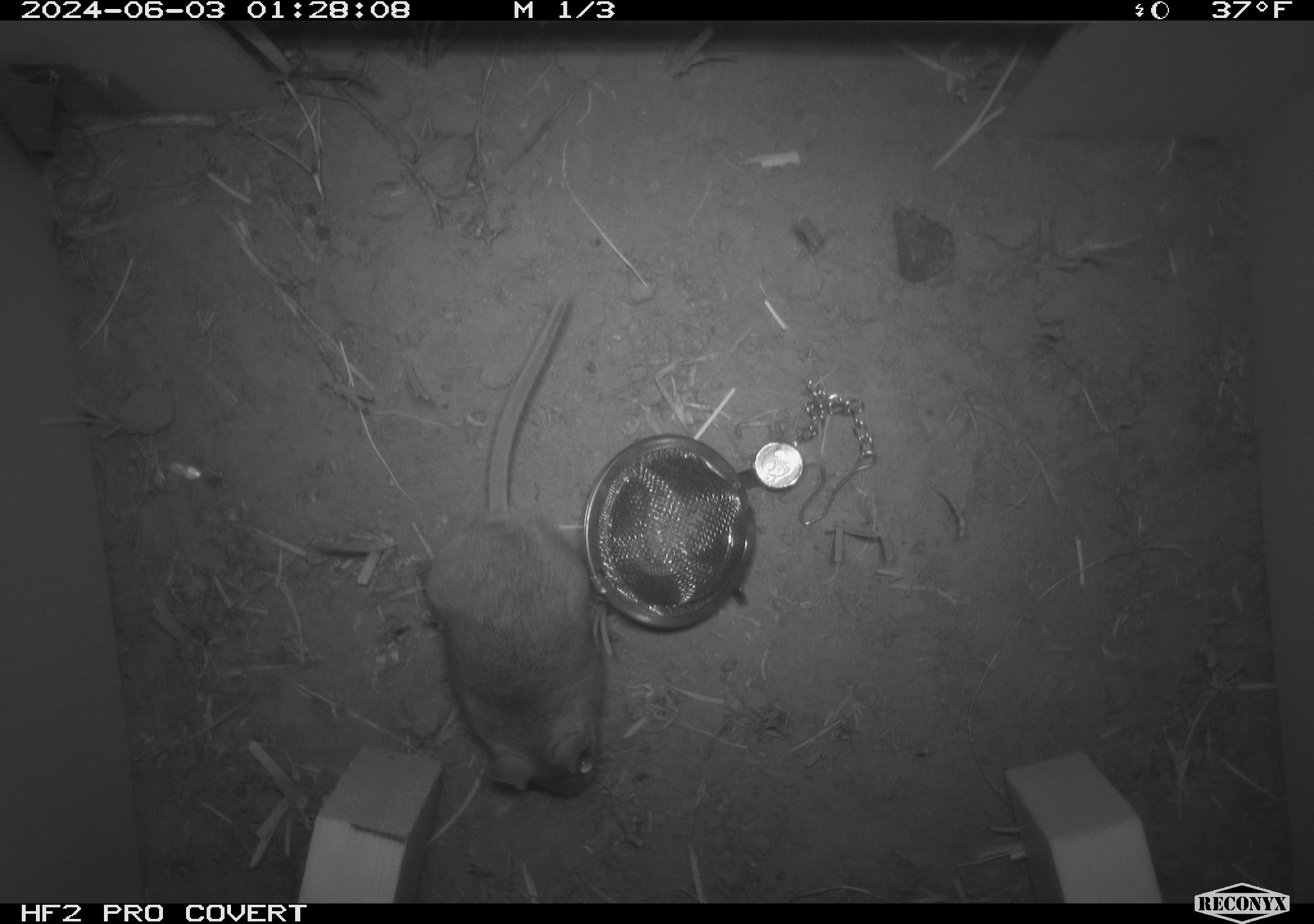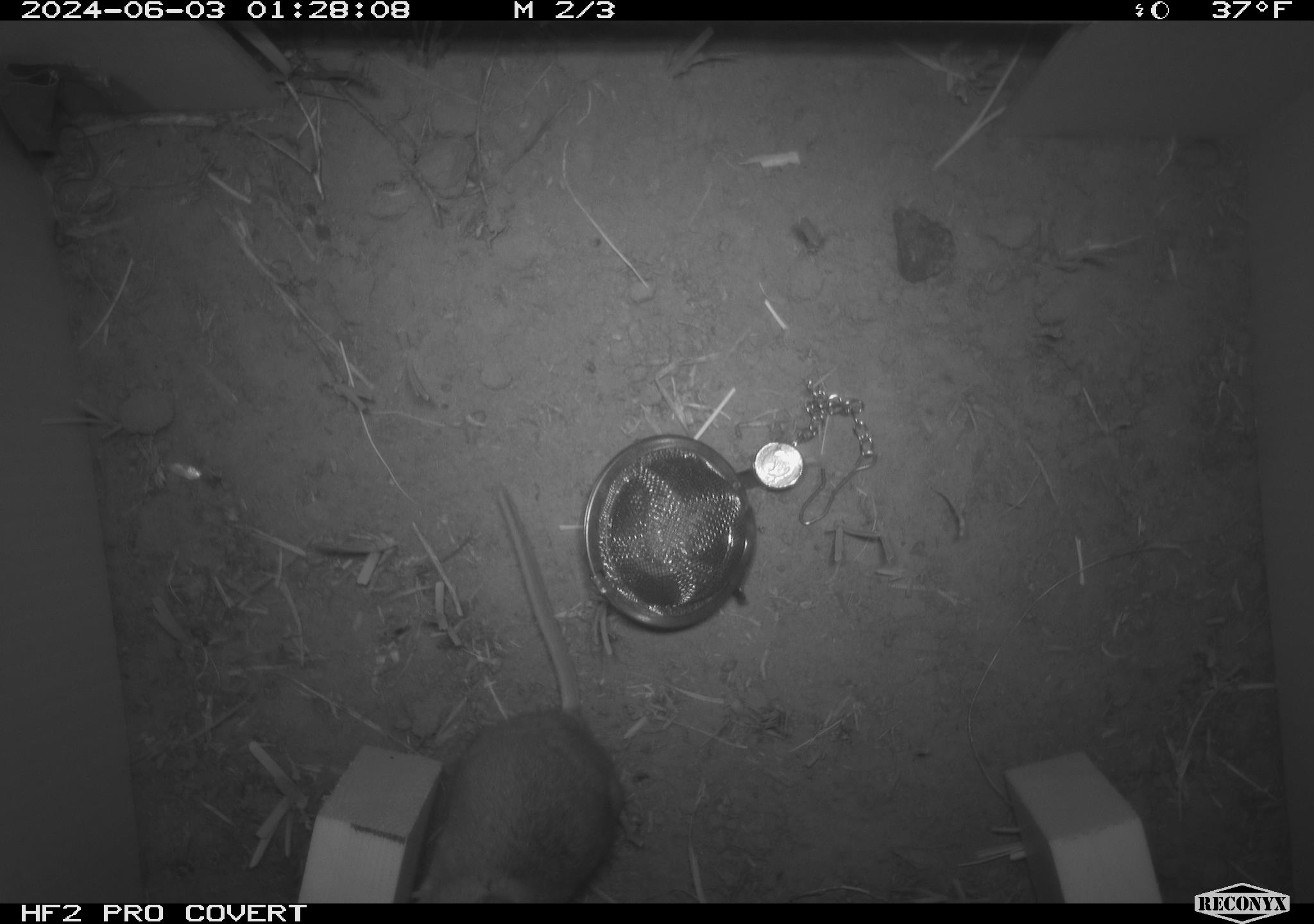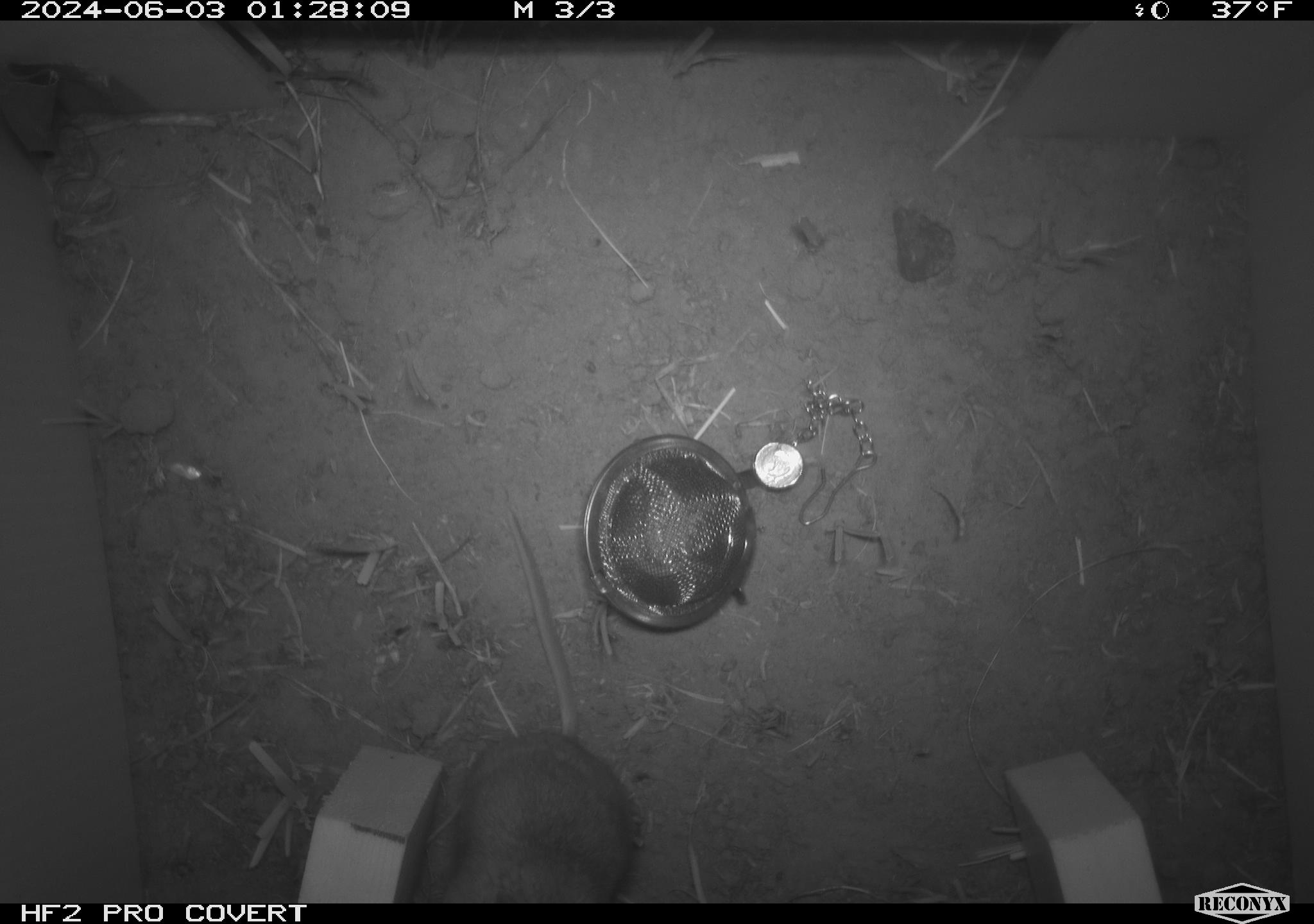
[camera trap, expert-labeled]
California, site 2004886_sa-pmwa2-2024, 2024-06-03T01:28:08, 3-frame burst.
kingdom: Animalia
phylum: Chordata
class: Mammalia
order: Rodentia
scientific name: Rodentia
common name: mouse species